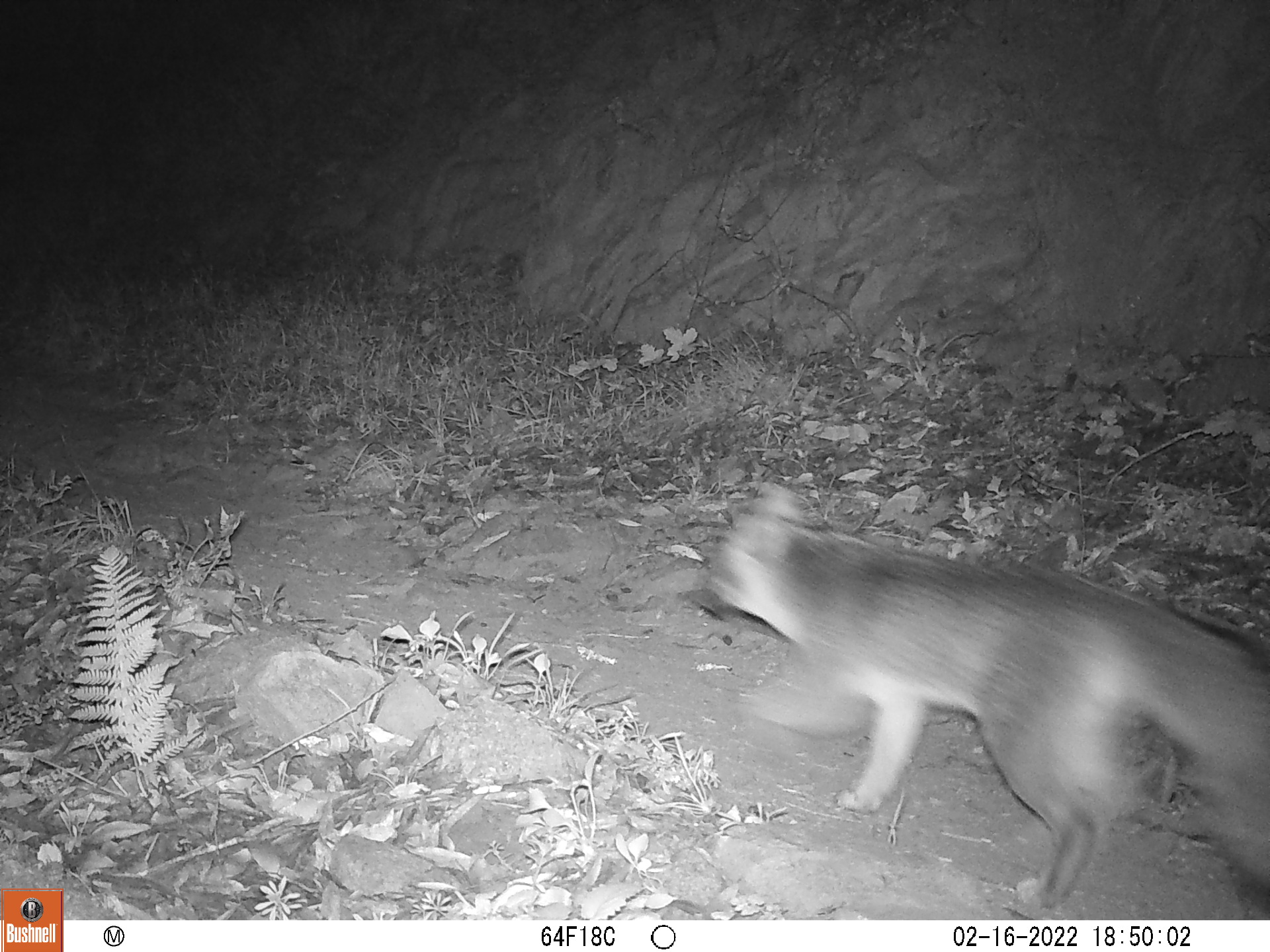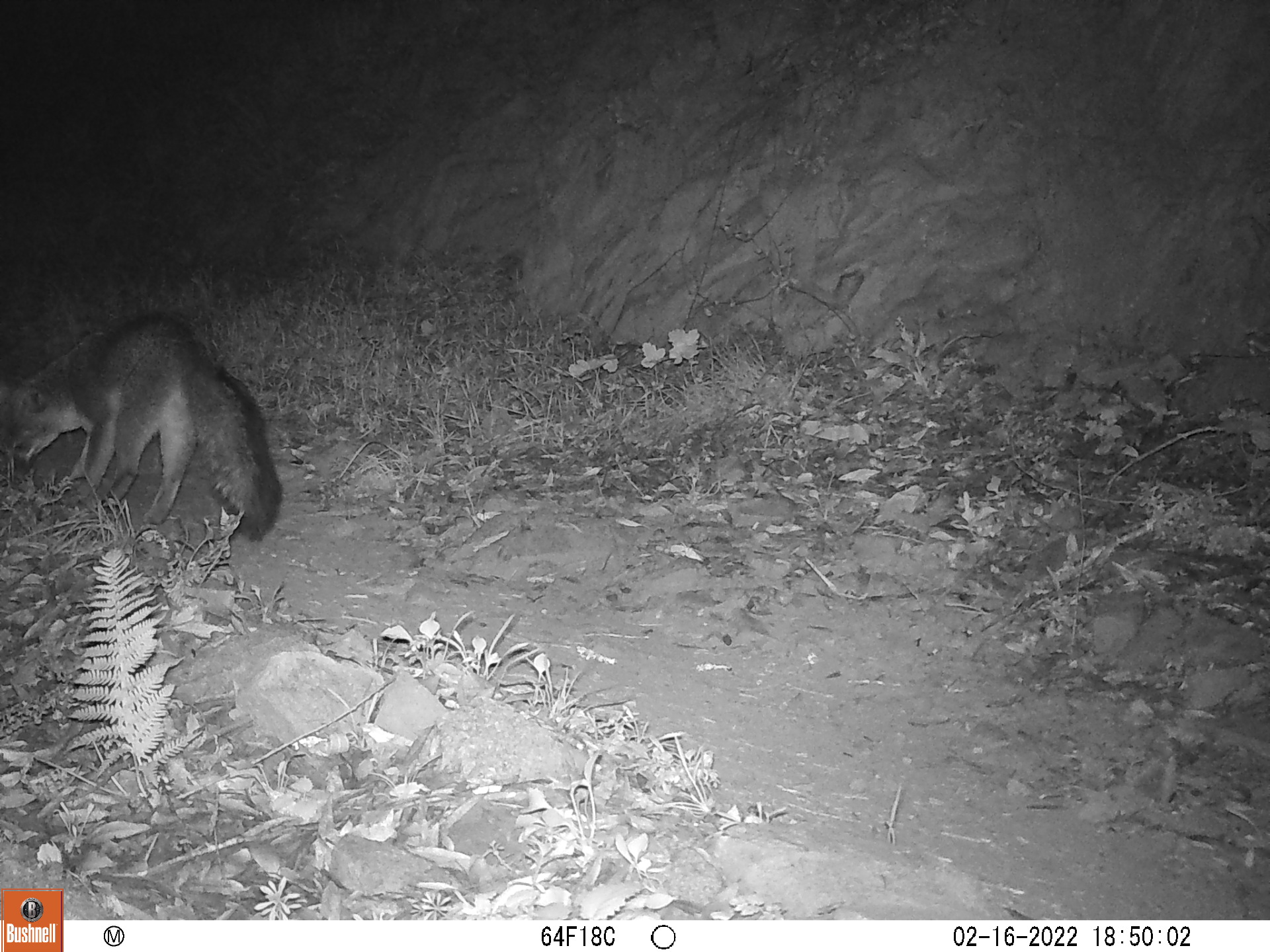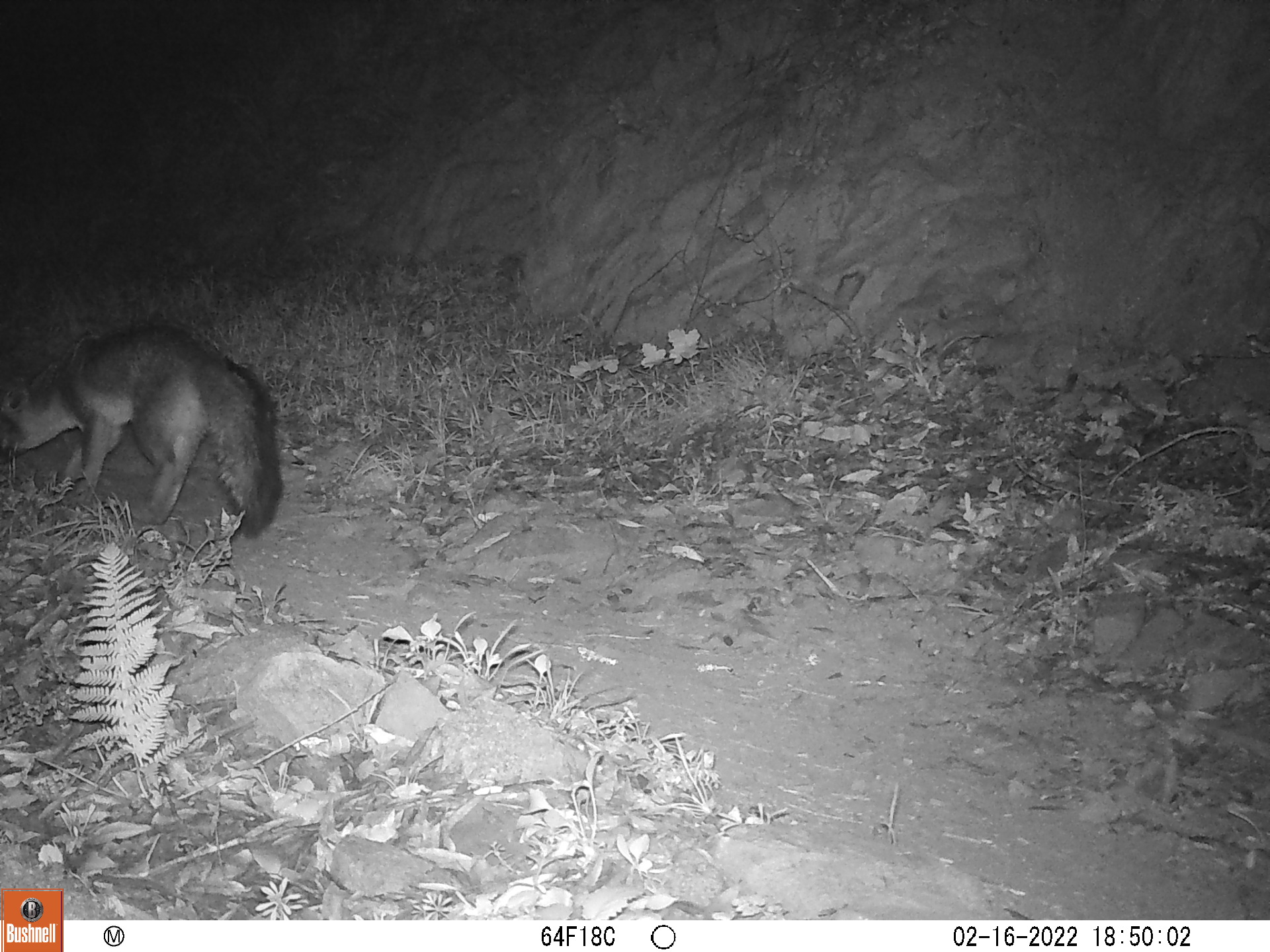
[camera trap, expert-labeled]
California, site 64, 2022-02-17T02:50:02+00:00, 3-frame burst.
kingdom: Animalia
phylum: Chordata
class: Mammalia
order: Carnivora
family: Canidae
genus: Urocyon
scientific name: Urocyon cinereoargenteus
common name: gray fox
Gray fox (Urocyon cinereoargenteus).